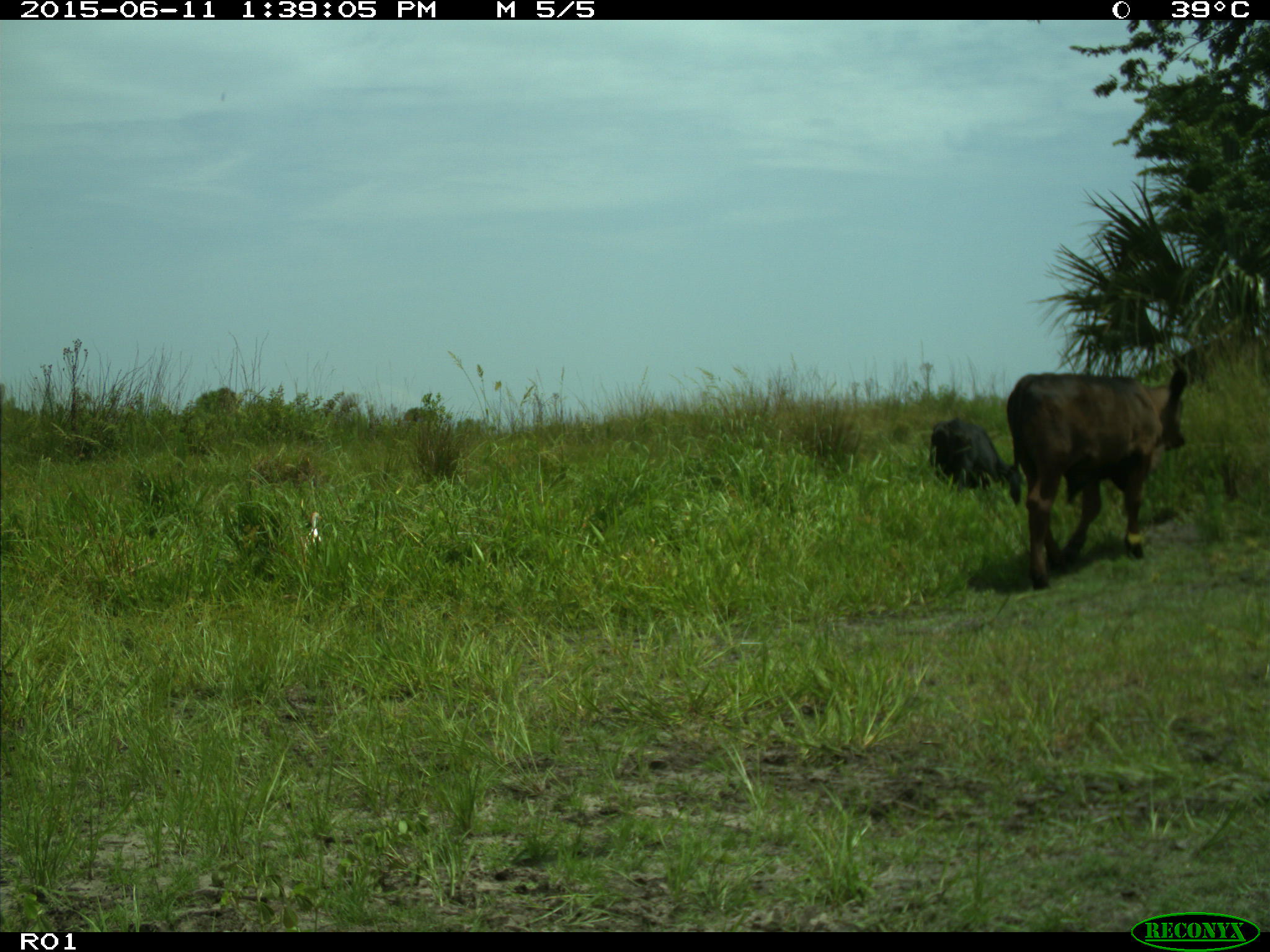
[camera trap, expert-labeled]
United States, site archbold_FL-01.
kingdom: Animalia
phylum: Chordata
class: Mammalia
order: Artiodactyla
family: Bovidae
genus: Bos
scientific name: Bos taurus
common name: domestic cow